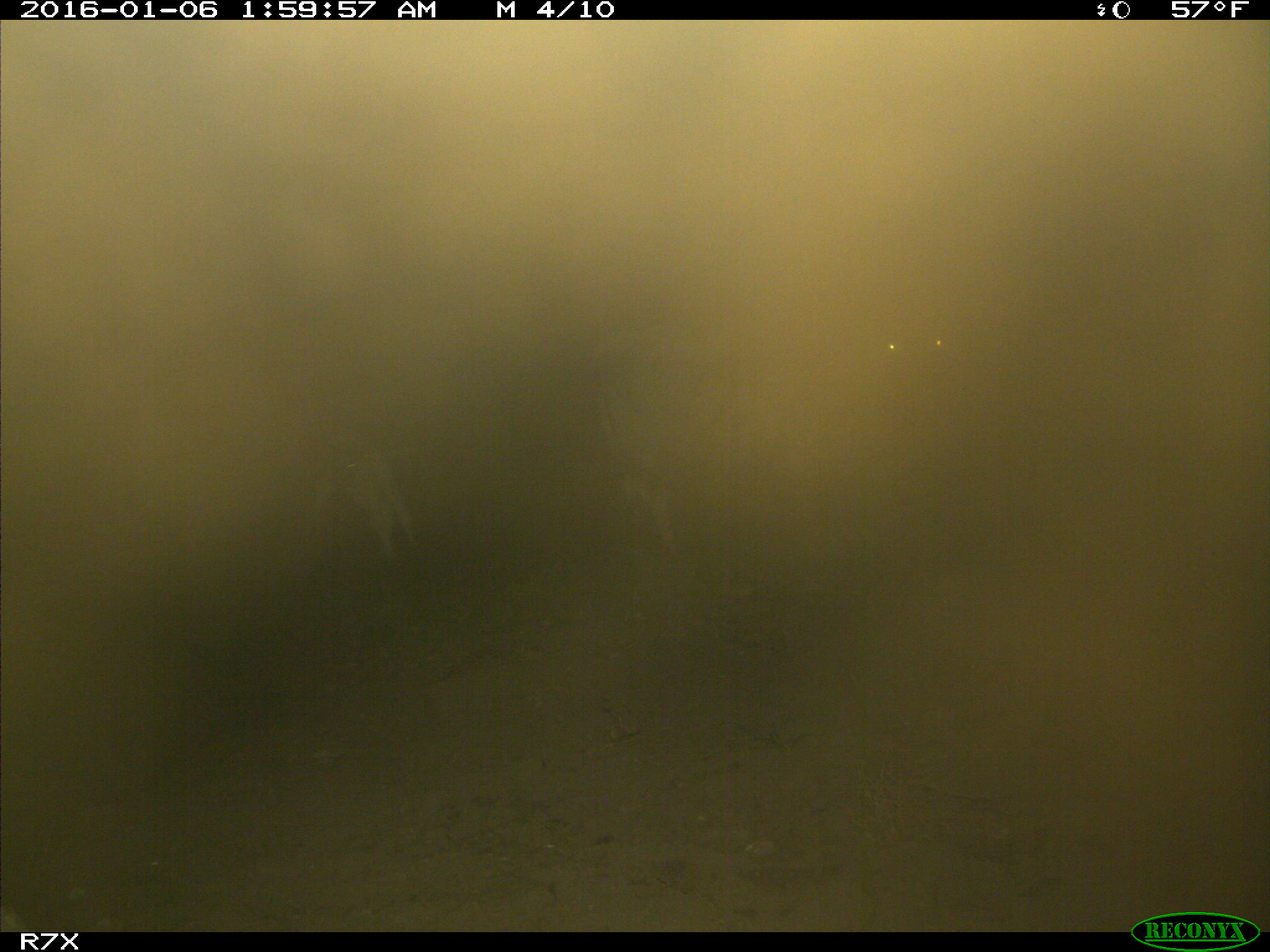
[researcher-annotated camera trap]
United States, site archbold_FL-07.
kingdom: Animalia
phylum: Chordata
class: Mammalia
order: Artiodactyla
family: Bovidae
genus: Bos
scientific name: Bos taurus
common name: domestic cow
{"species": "Bos taurus (domestic cow)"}